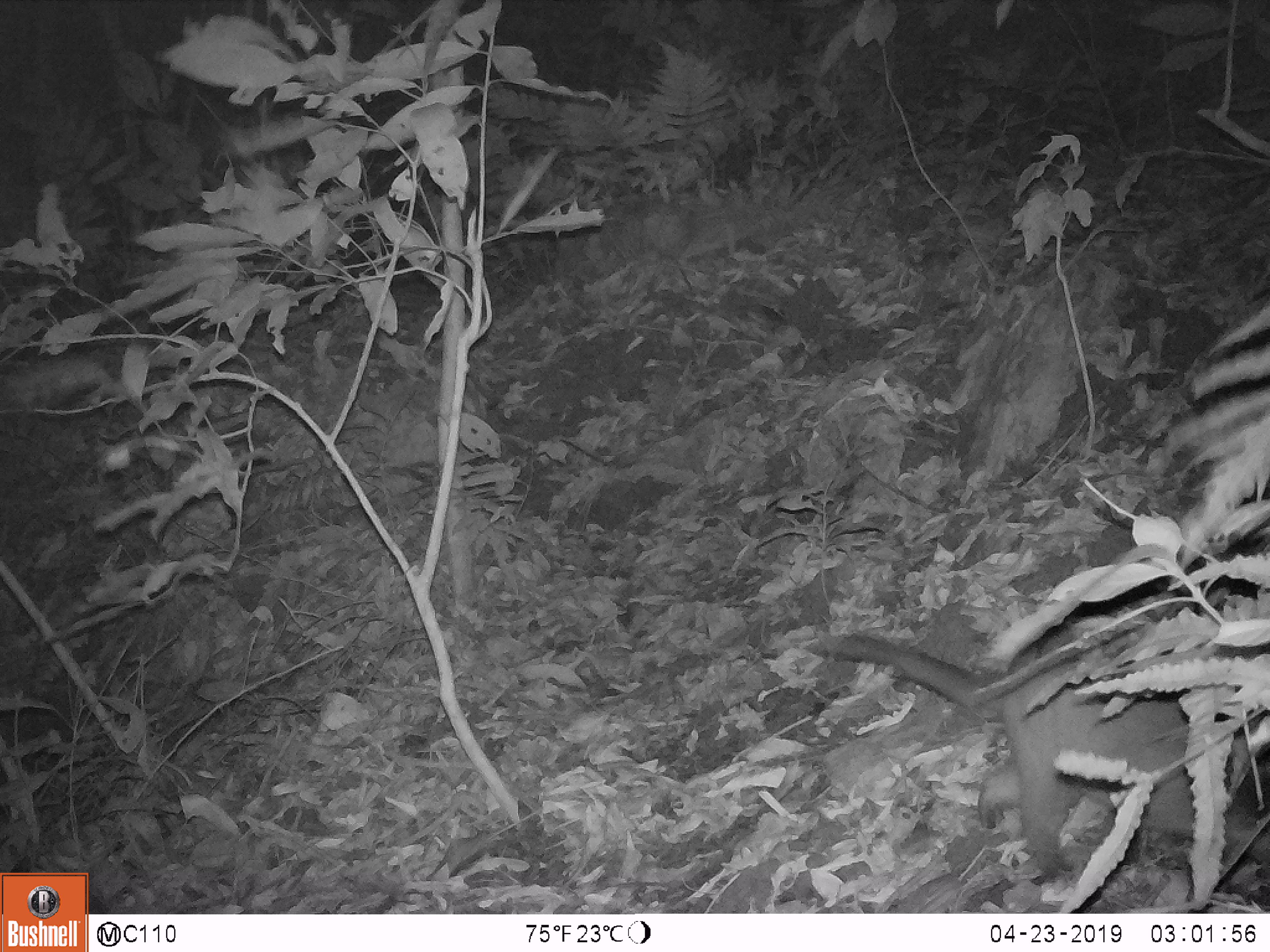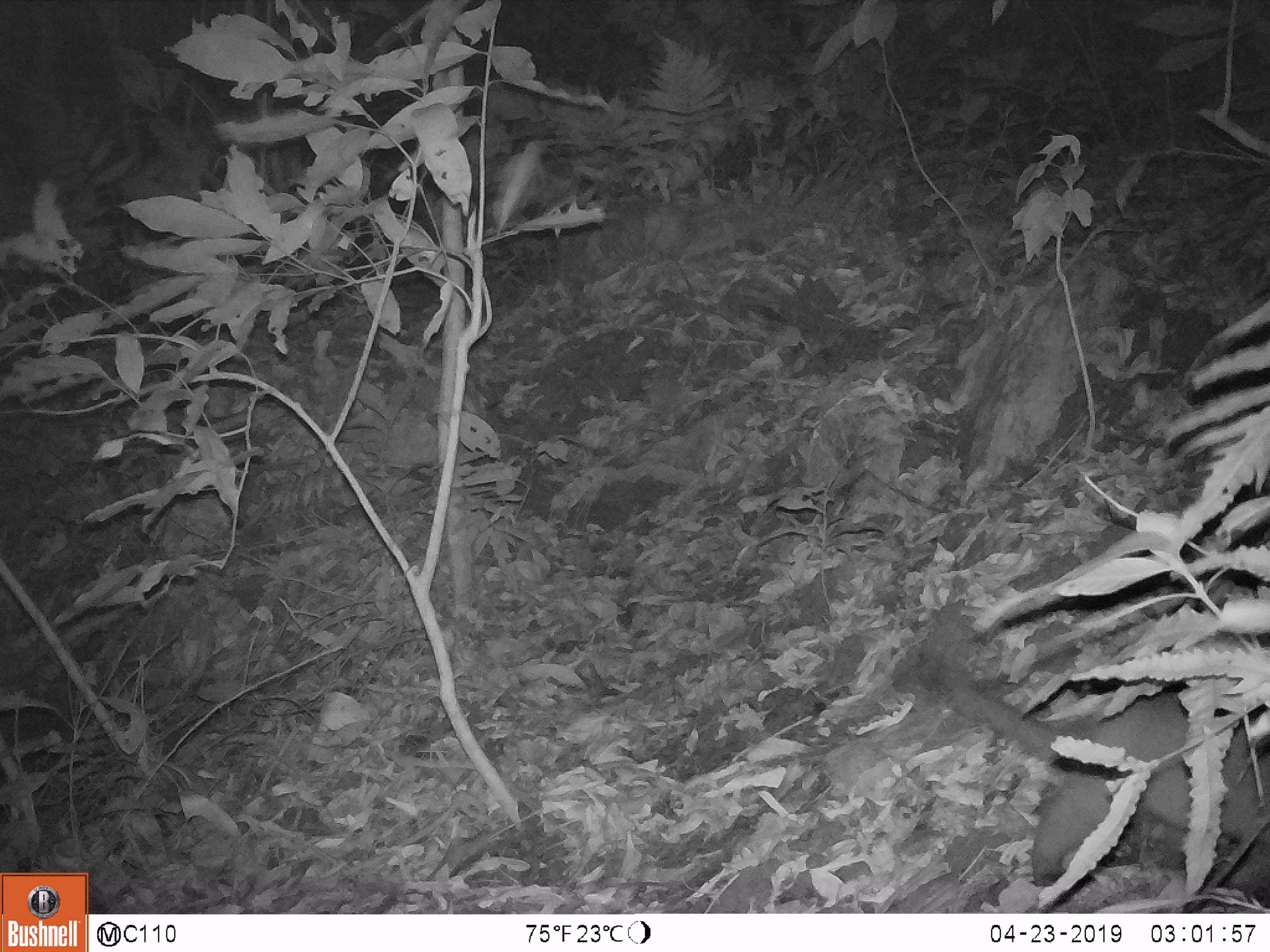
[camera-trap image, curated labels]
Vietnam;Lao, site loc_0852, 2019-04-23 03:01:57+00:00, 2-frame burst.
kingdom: Animalia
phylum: Chordata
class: Mammalia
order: Carnivora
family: Viverridae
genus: Paguma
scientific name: Paguma larvata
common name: masked palm civet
Masked palm civet (Paguma larvata). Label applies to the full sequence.